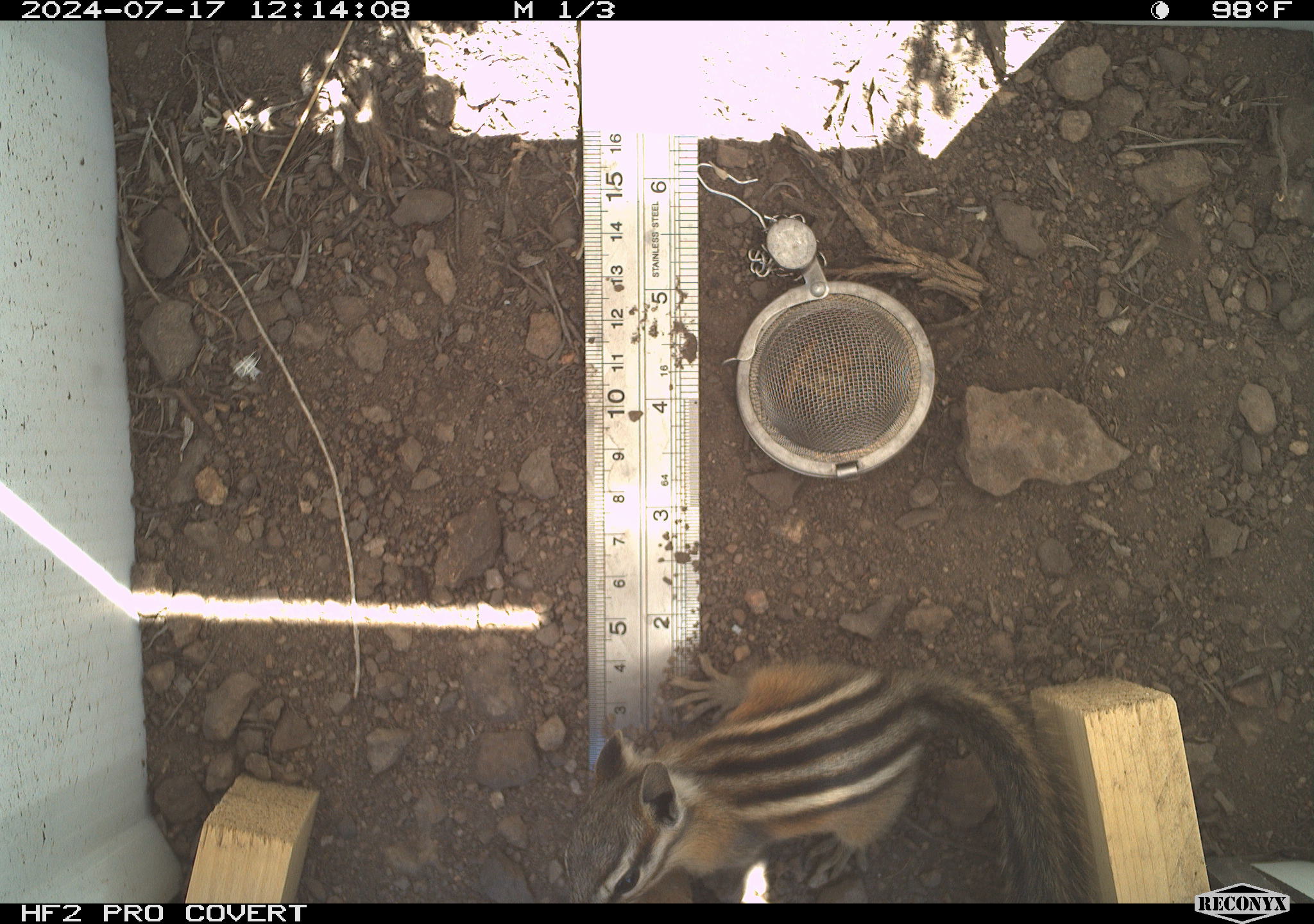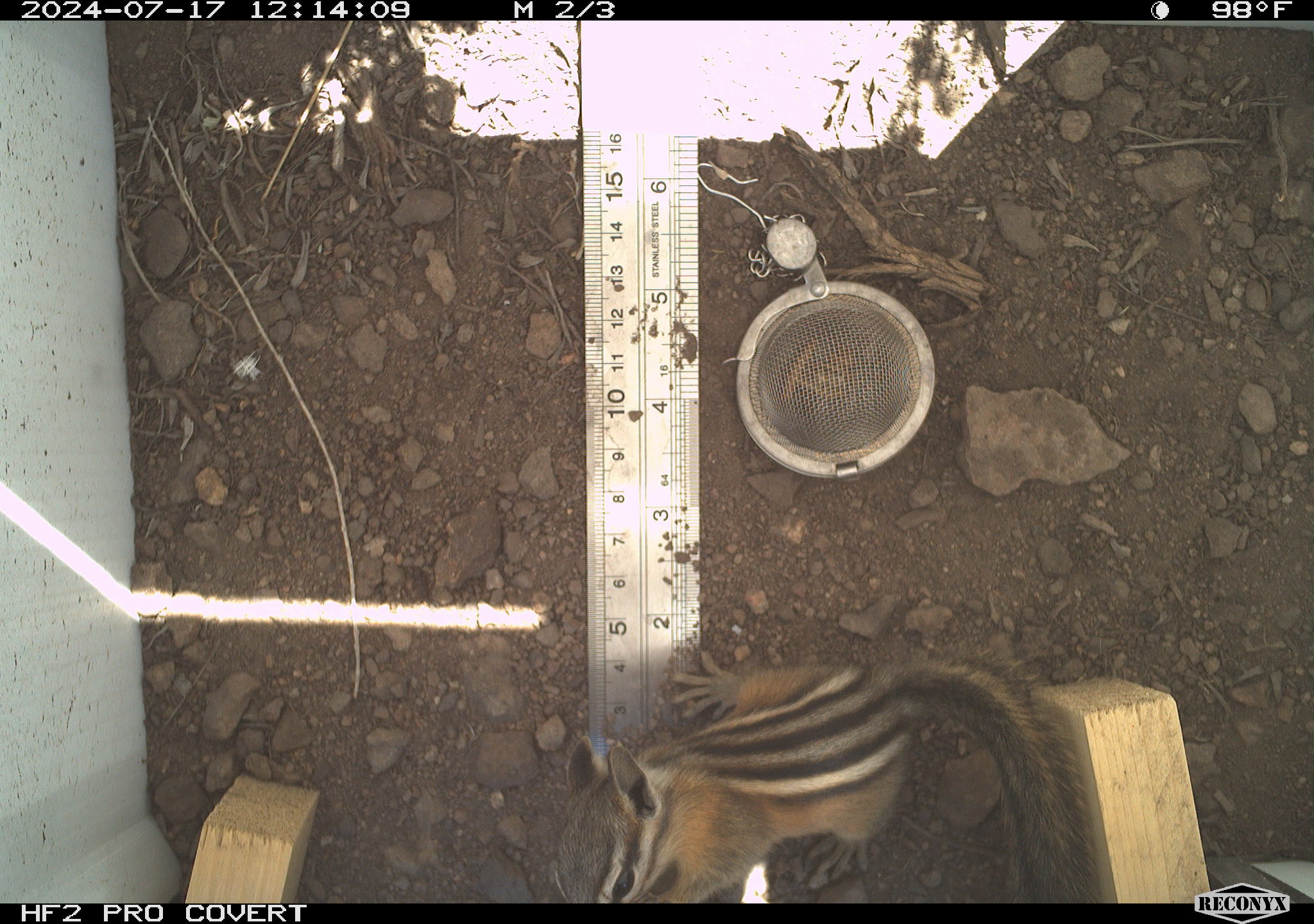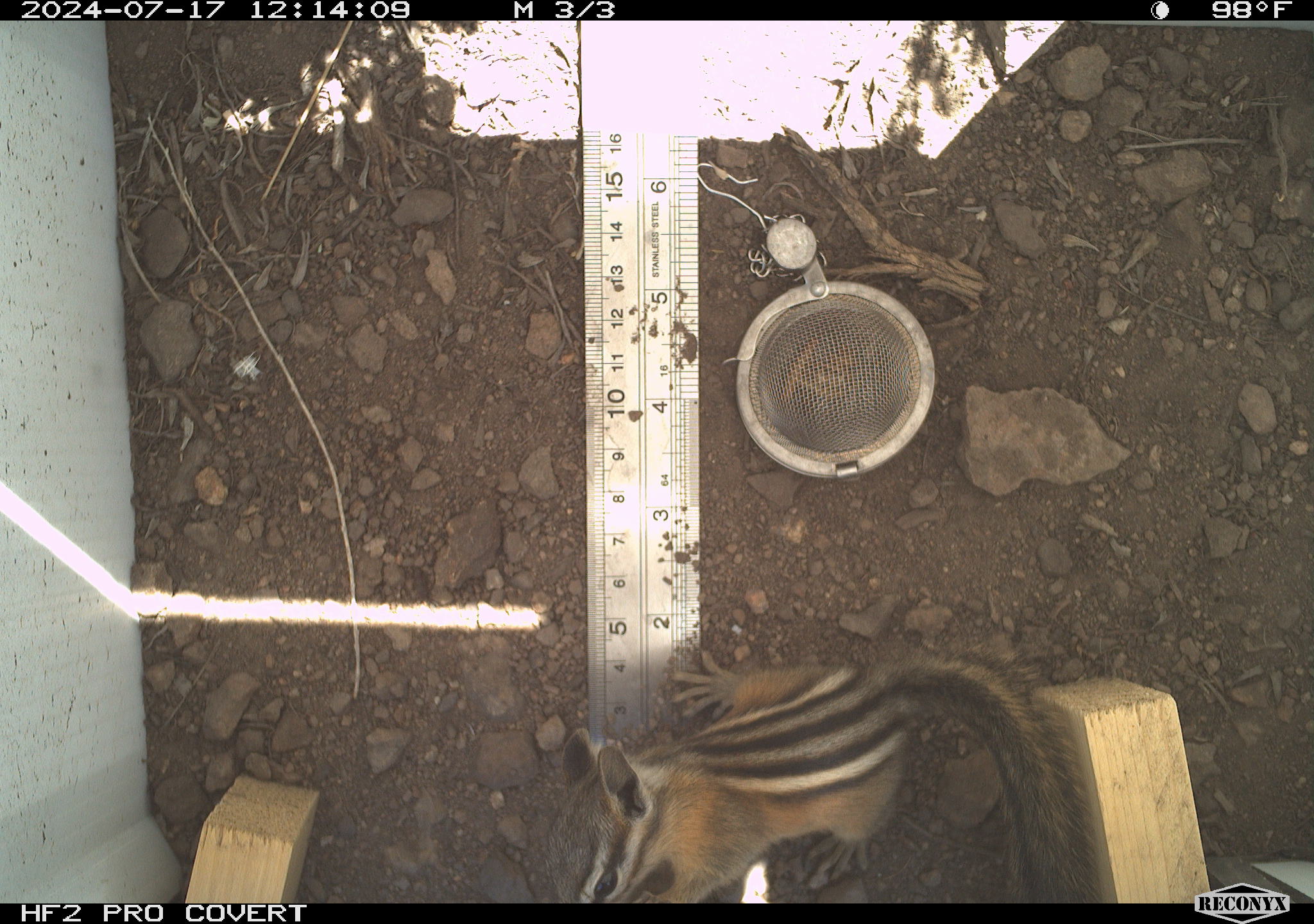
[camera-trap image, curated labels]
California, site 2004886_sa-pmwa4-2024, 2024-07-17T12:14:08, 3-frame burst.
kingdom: Animalia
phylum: Chordata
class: Mammalia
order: Rodentia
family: Sciuridae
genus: Neotamias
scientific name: Neotamias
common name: western chipmunks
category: neotamias species